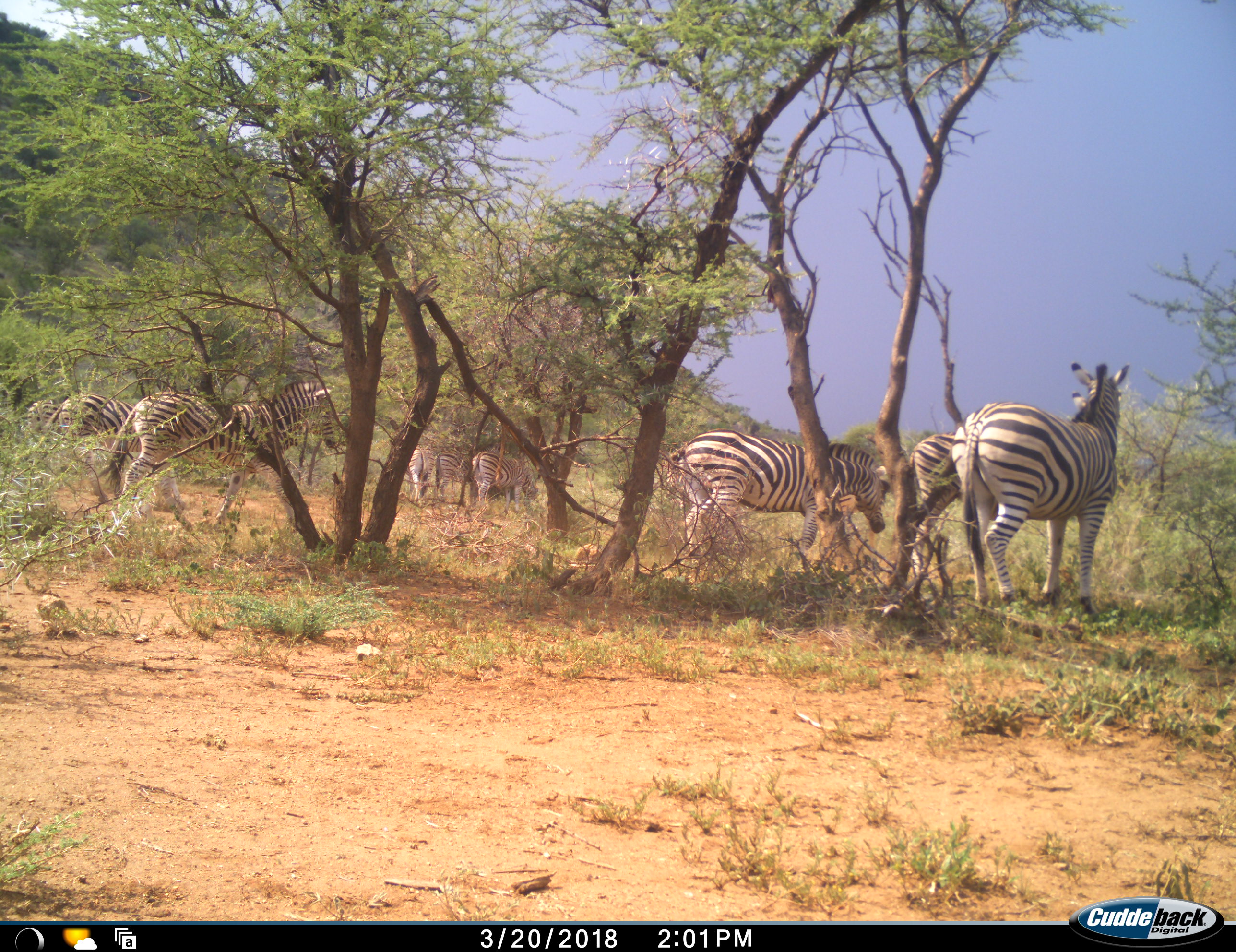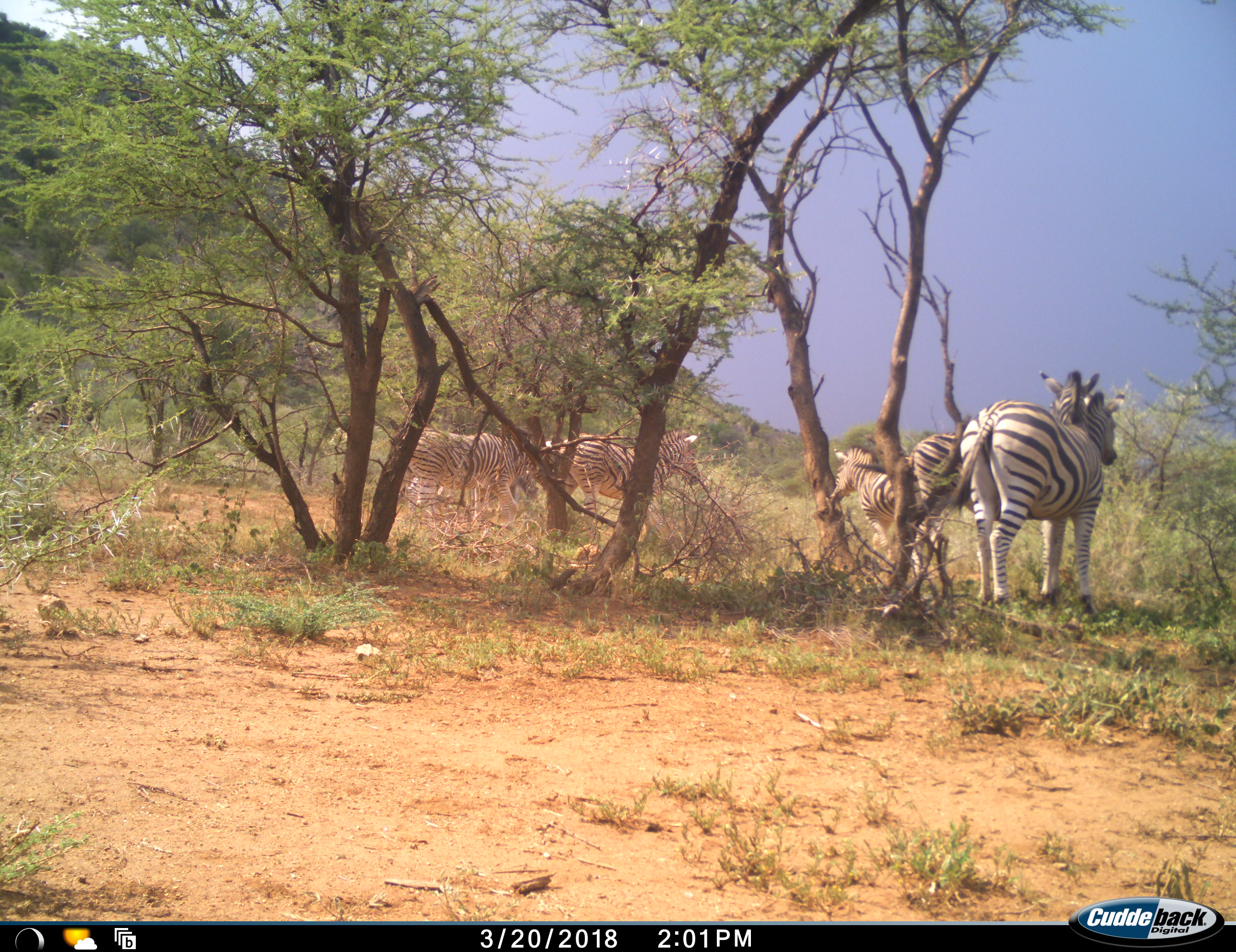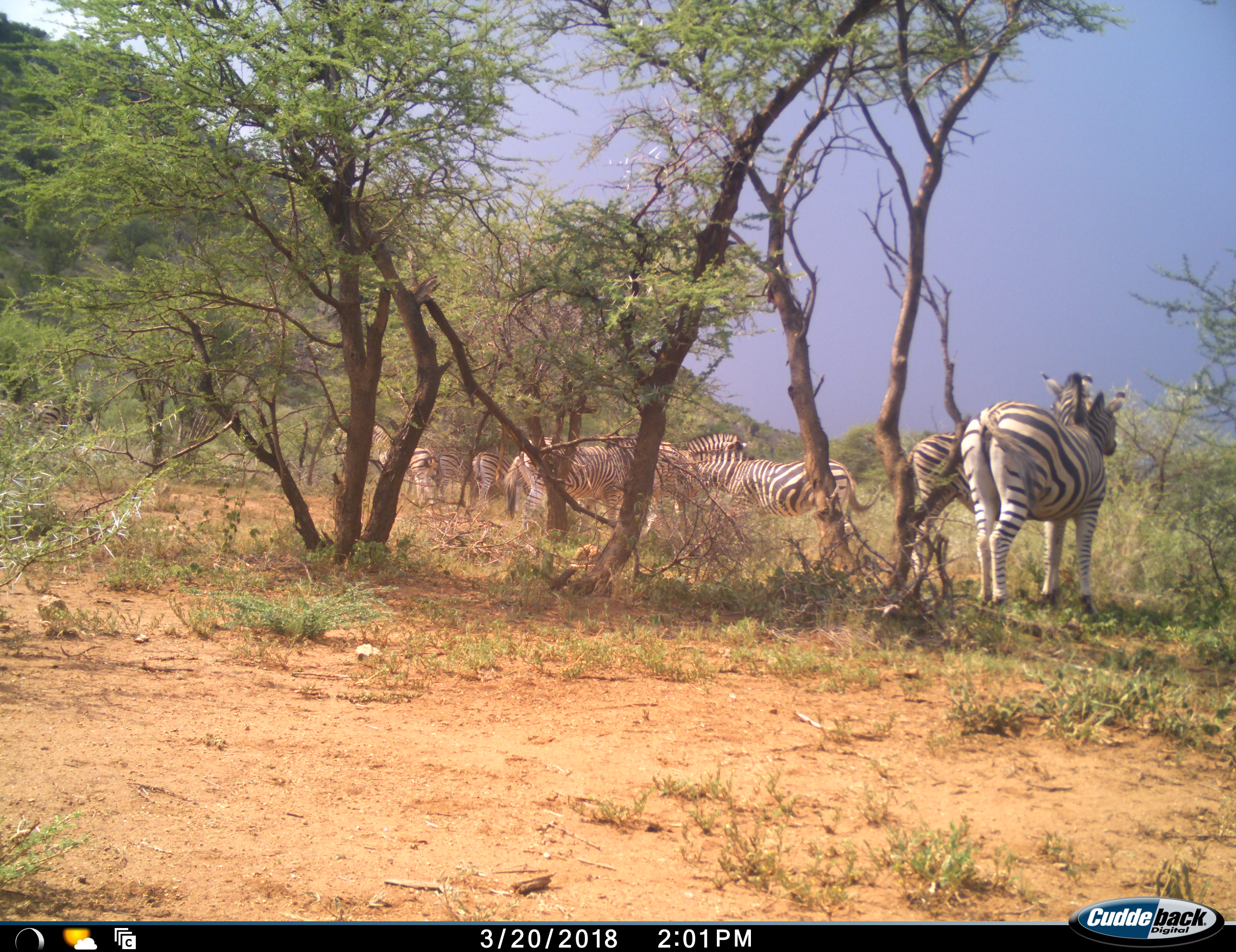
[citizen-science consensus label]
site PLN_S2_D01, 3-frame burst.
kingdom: Animalia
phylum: Chordata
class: Mammalia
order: Perissodactyla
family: Equidae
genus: Equus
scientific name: Equus quagga burchellii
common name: burchell's zebra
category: zebraburchells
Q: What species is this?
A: Zebraburchells (burchell's zebra) (Equus quagga burchellii).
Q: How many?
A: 9.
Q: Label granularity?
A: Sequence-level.